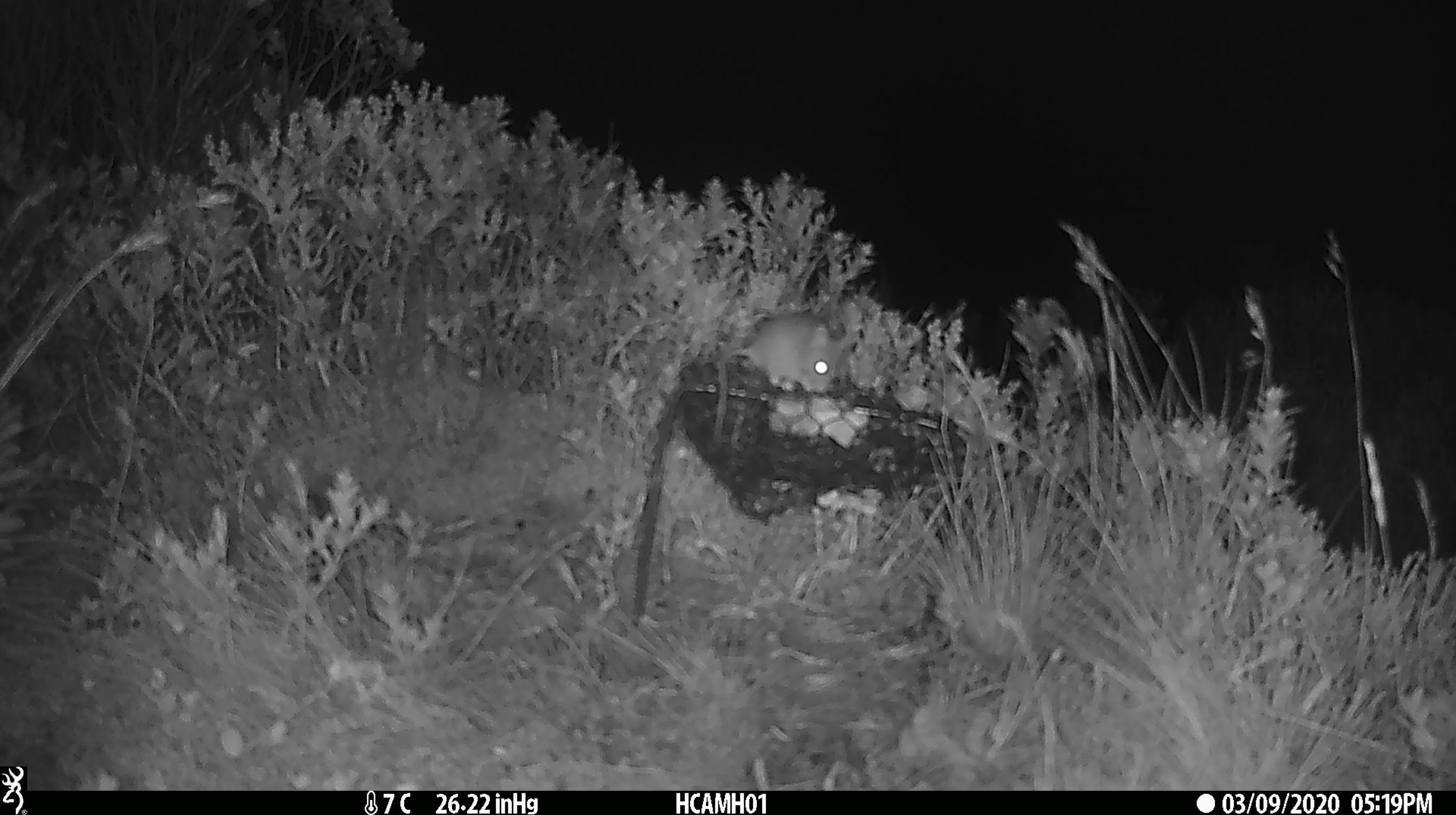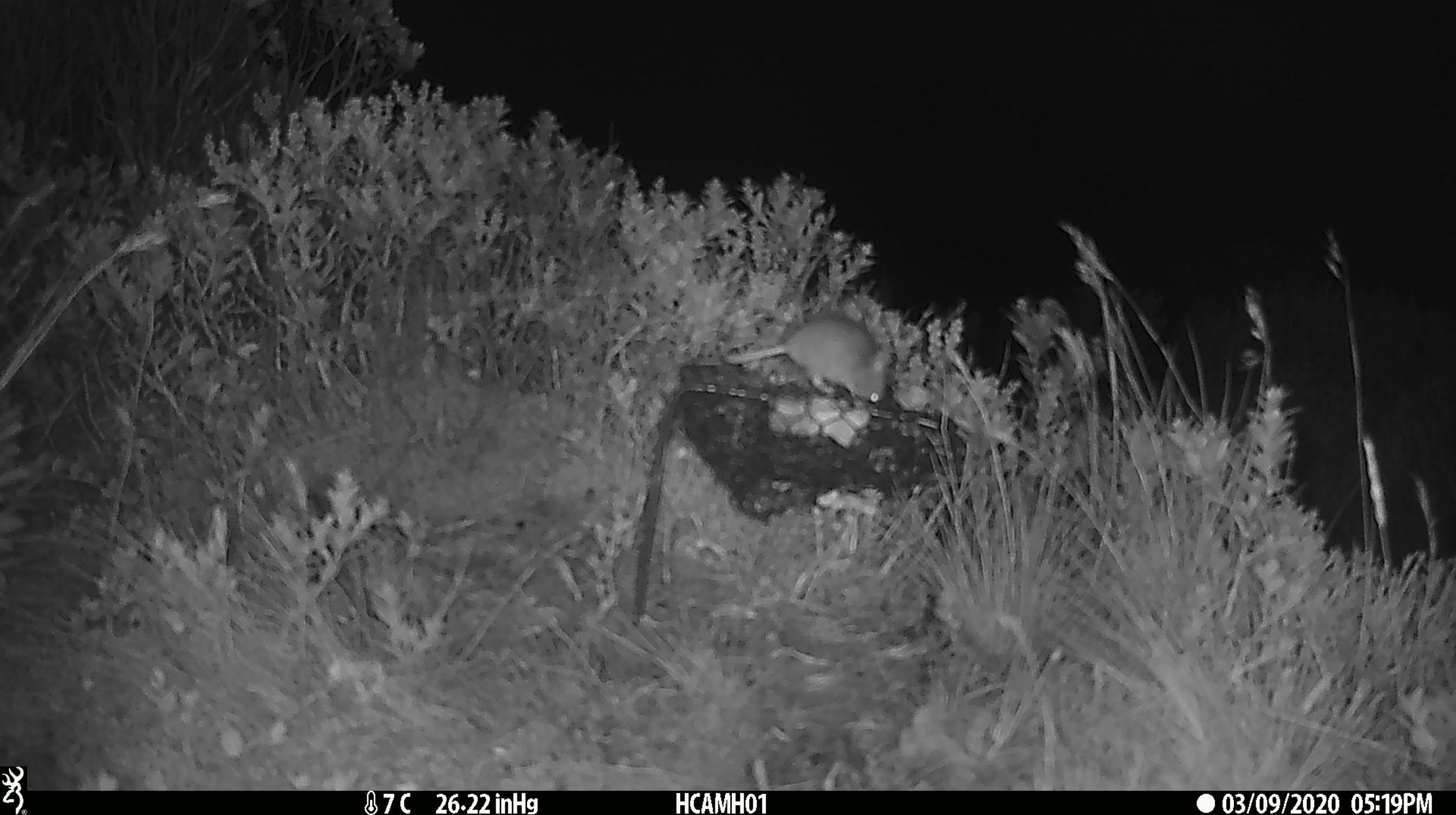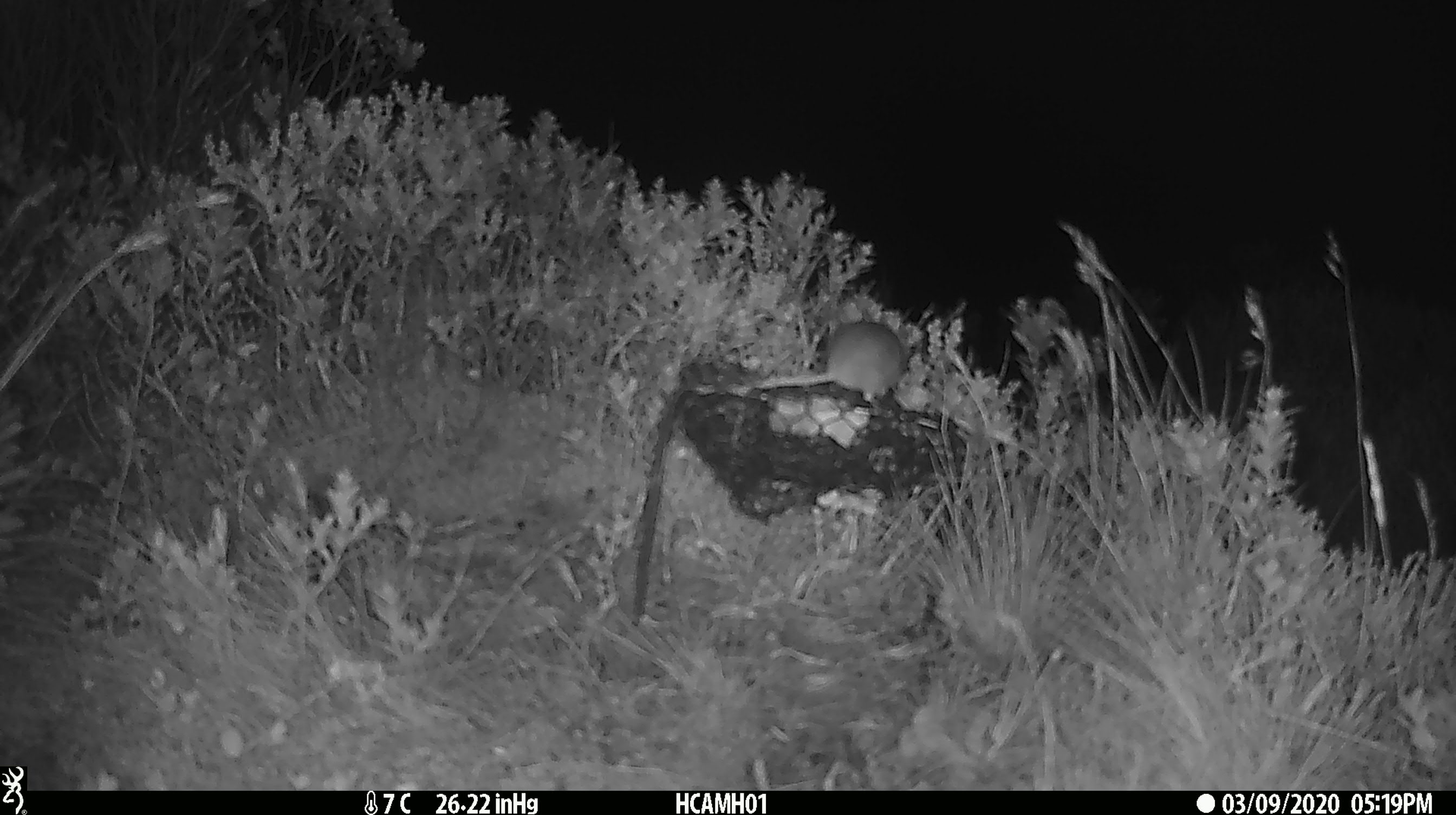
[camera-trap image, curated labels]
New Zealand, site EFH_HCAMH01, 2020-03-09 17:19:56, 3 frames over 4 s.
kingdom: Animalia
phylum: Chordata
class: Mammalia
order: Rodentia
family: Muridae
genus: Mus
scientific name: Mus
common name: mouse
Mouse (Mus).